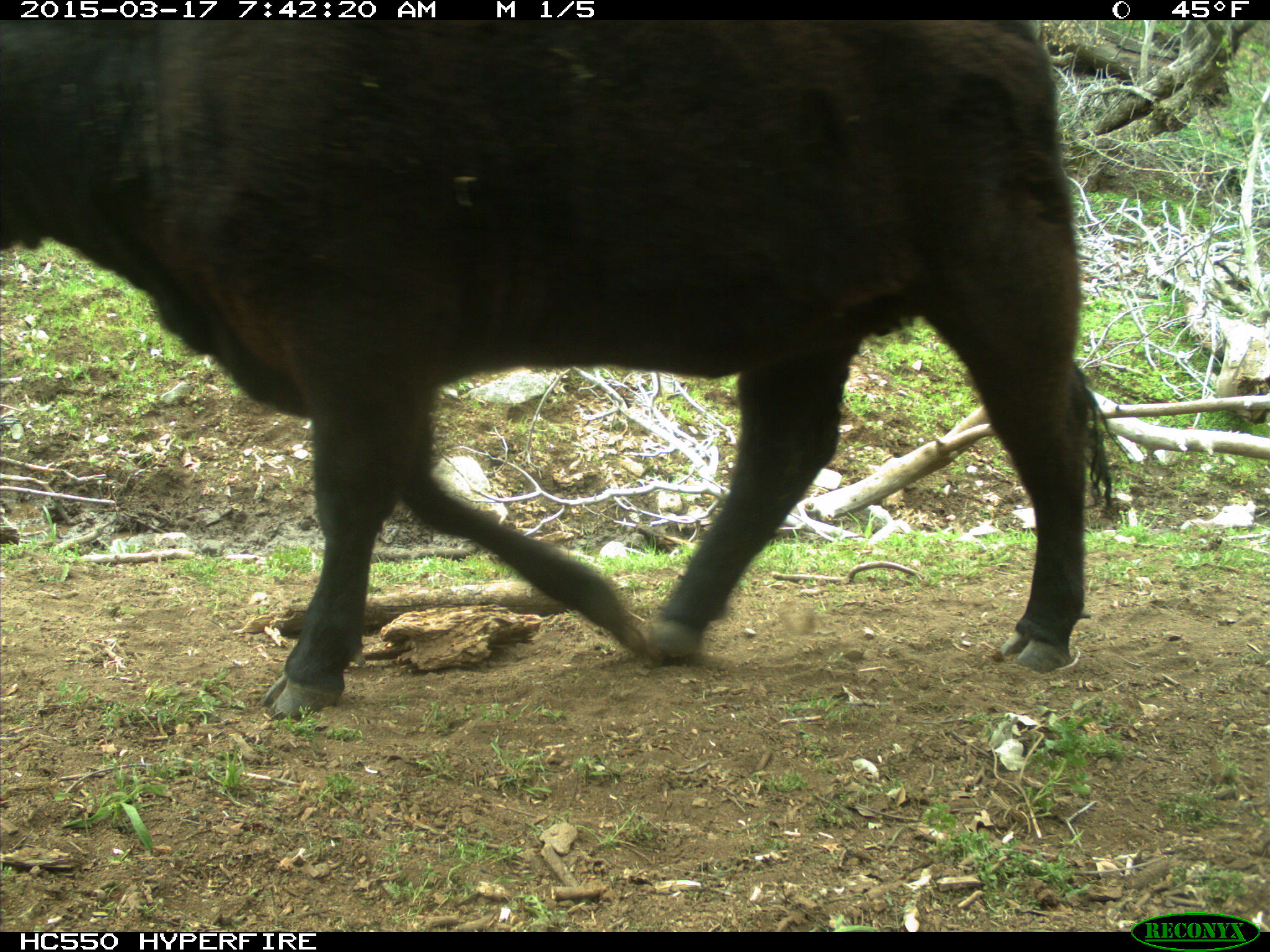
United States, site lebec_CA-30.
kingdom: Animalia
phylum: Chordata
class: Mammalia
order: Artiodactyla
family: Bovidae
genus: Bos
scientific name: Bos taurus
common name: domestic cow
Bos taurus (domestic cow).